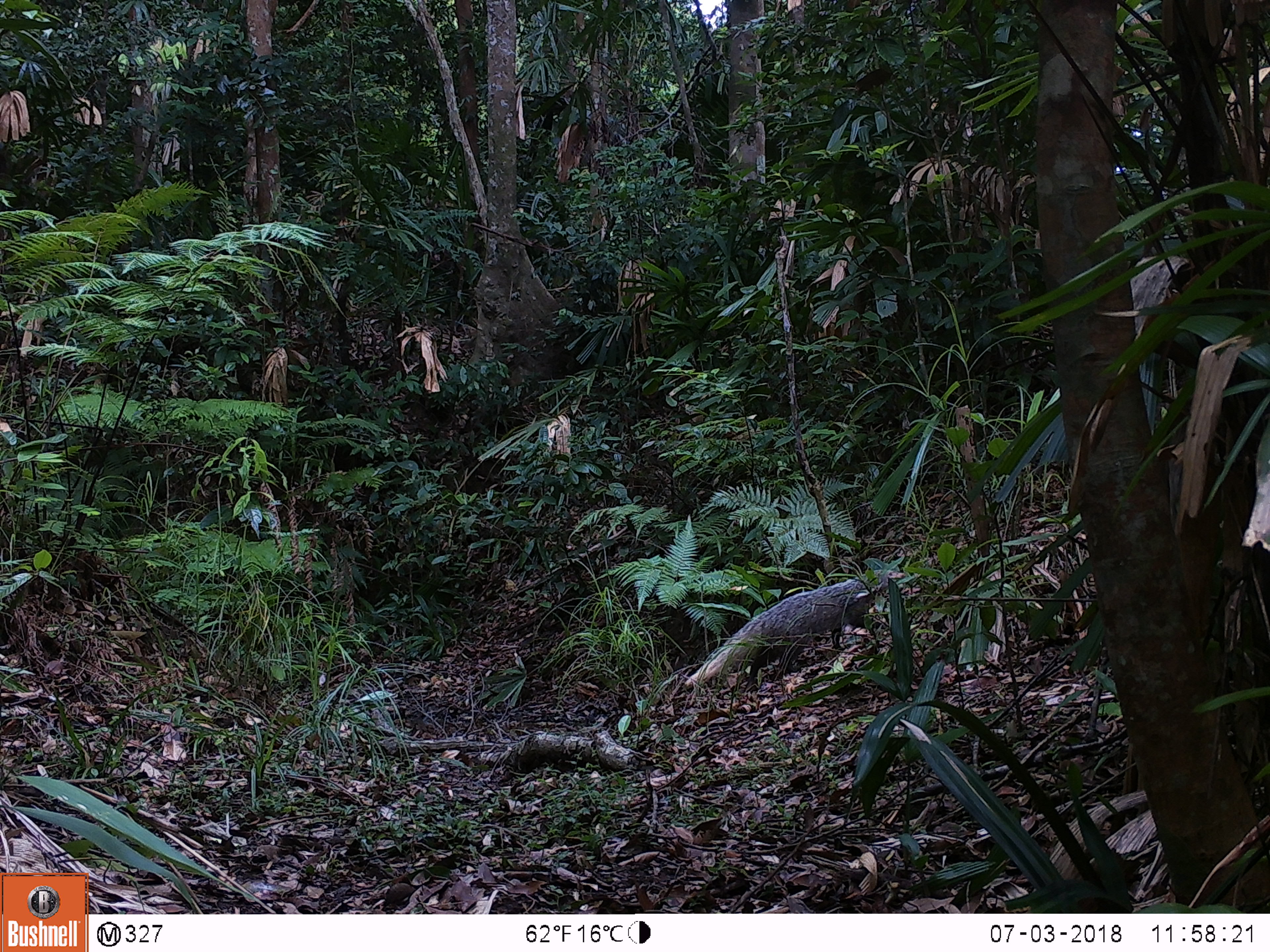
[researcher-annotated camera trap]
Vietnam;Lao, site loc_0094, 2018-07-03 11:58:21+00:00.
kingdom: Animalia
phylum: Chordata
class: Mammalia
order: Carnivora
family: Herpestidae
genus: Urva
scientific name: Urva urva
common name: crab-eating mongoose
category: crab eating mongoose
Crab eating mongoose (crab-eating mongoose) (Urva urva). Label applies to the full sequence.